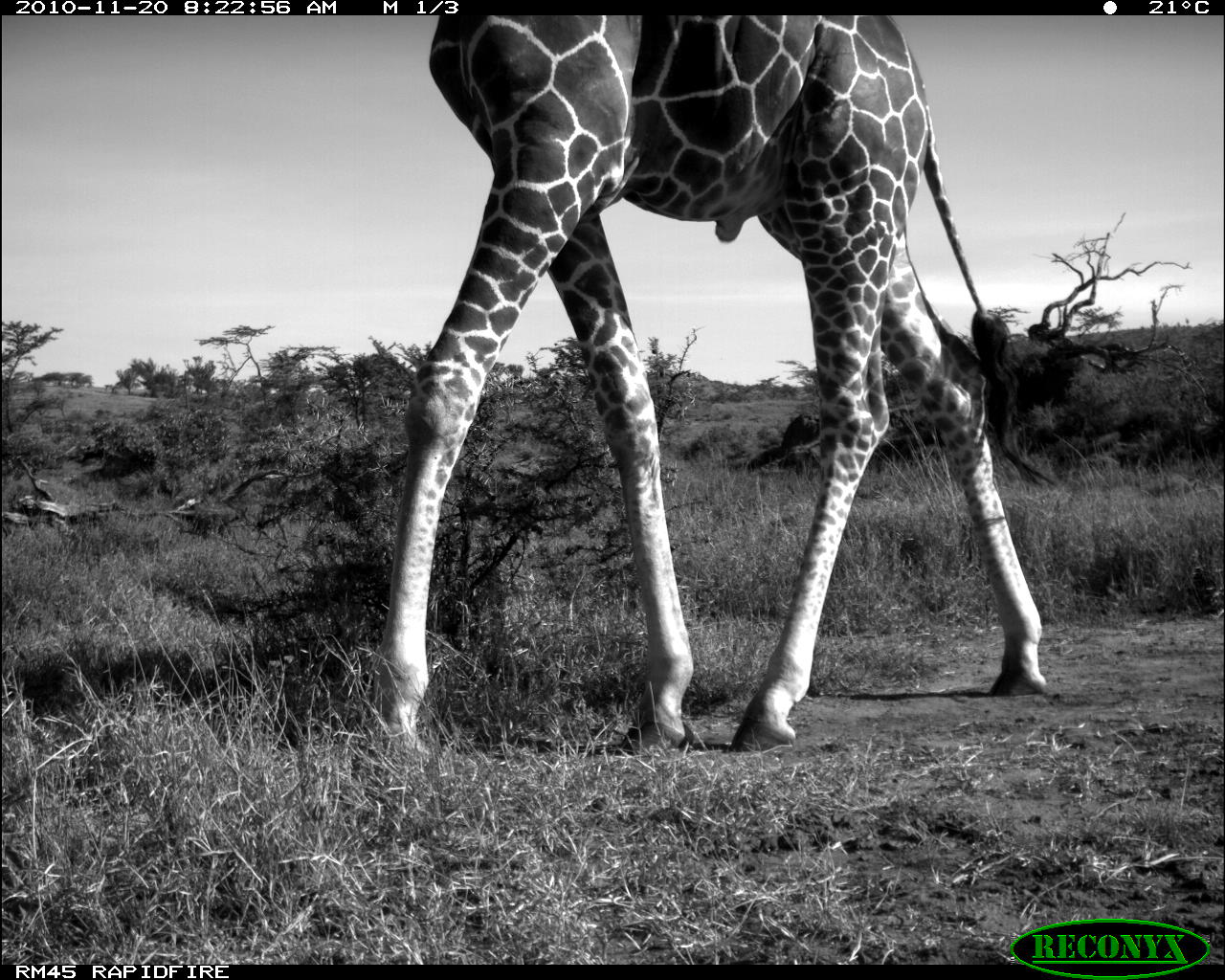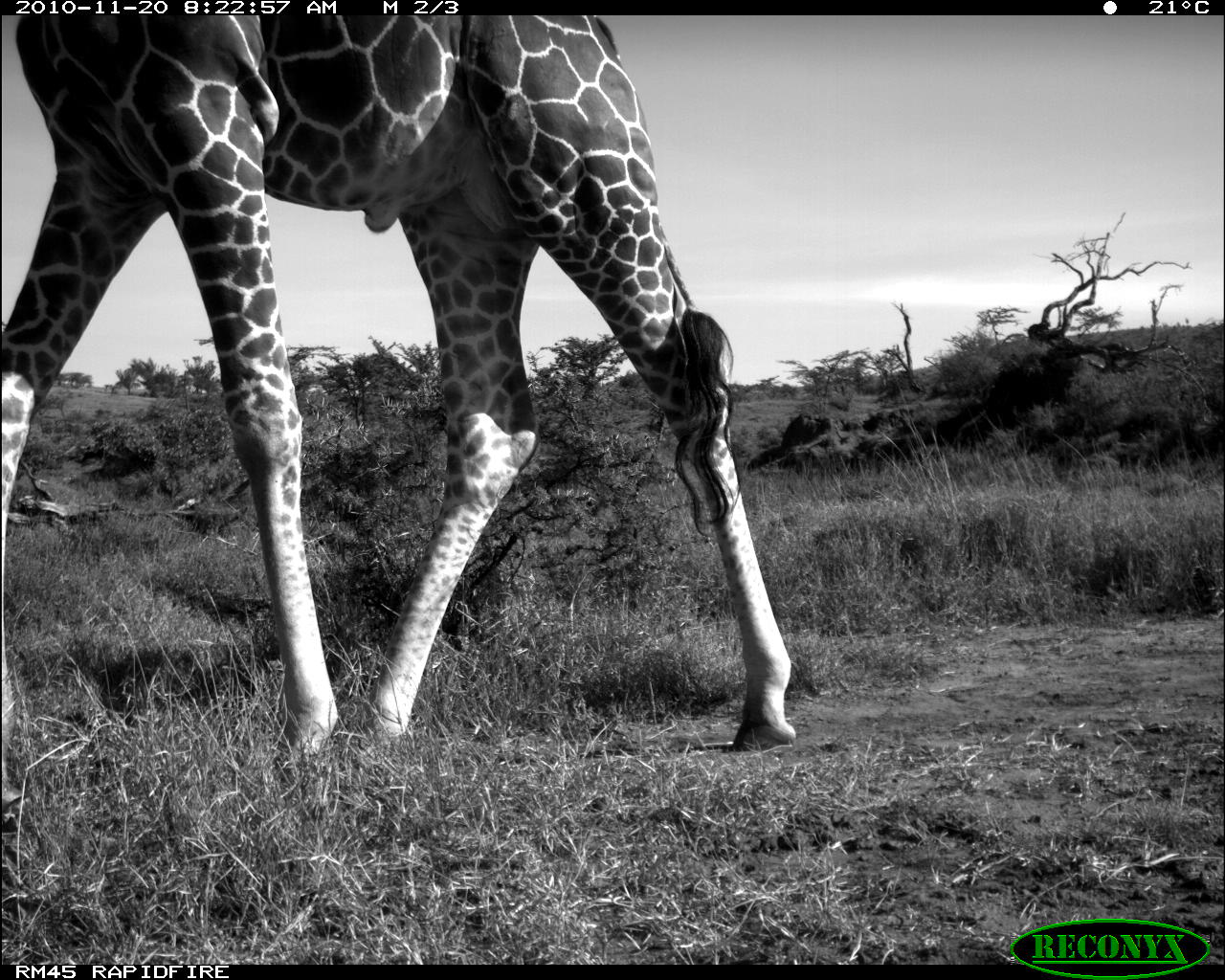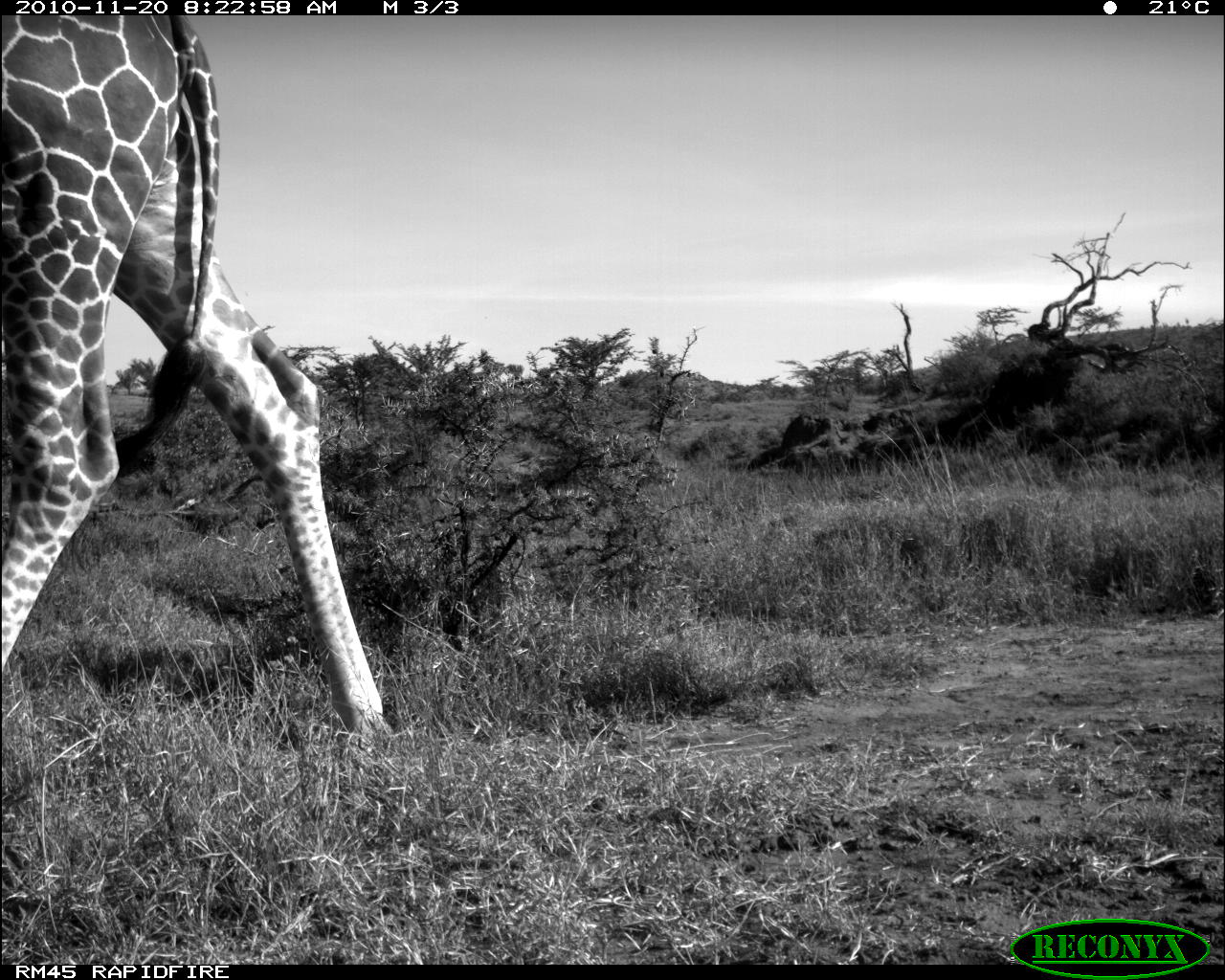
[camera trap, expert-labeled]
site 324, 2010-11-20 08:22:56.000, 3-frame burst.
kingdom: Animalia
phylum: Chordata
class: Mammalia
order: Artiodactyla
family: Giraffidae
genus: Giraffa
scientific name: Giraffa camelopardalis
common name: giraffe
Giraffa camelopardalis (giraffe), count 1.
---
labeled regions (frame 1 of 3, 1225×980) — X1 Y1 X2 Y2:
giraffa camelopardalis: 362 14 1054 755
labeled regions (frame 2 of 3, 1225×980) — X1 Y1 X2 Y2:
giraffa camelopardalis: 1 16 798 757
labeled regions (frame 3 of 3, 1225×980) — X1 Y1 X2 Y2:
giraffa camelopardalis: 1 16 389 747